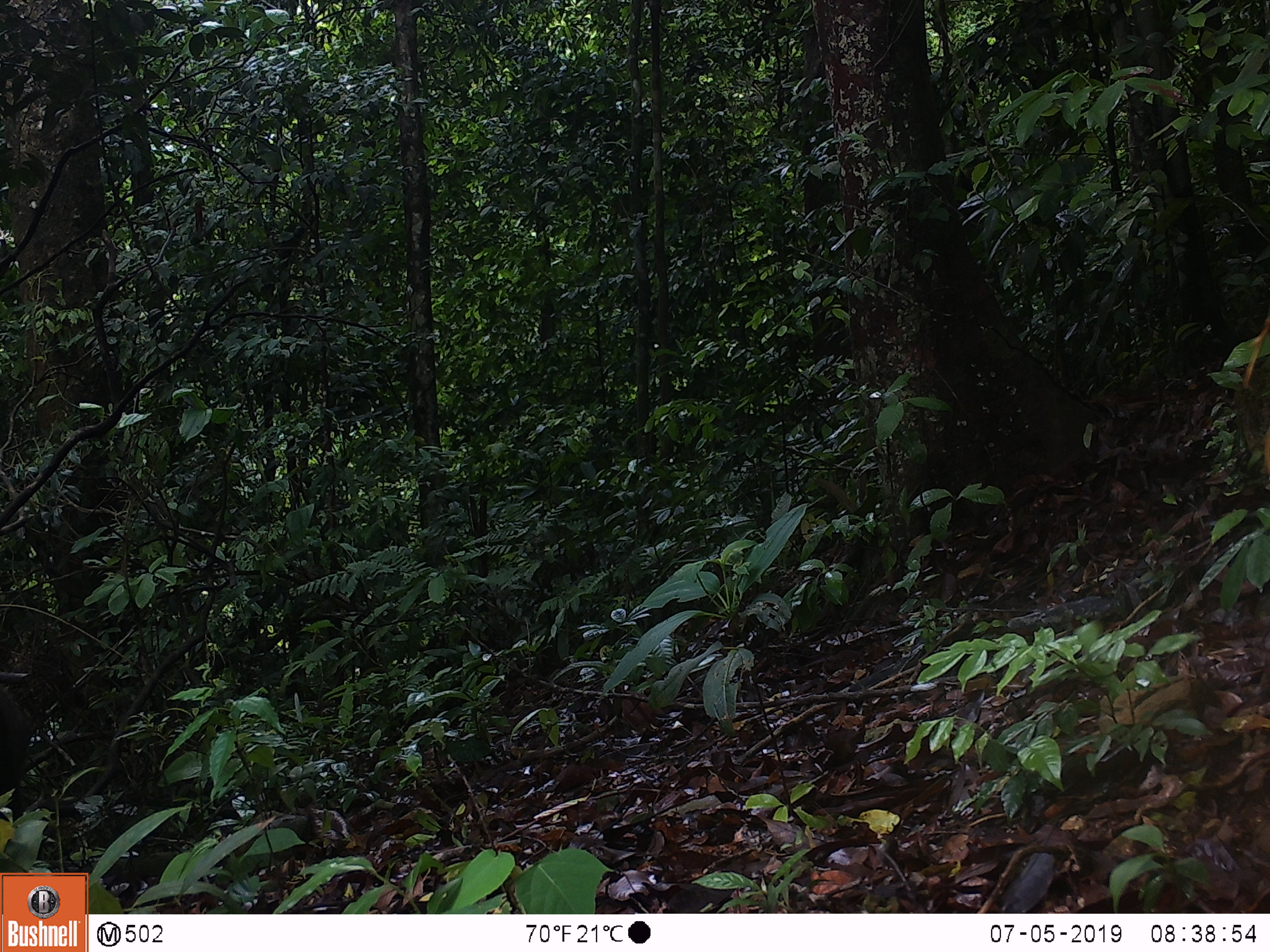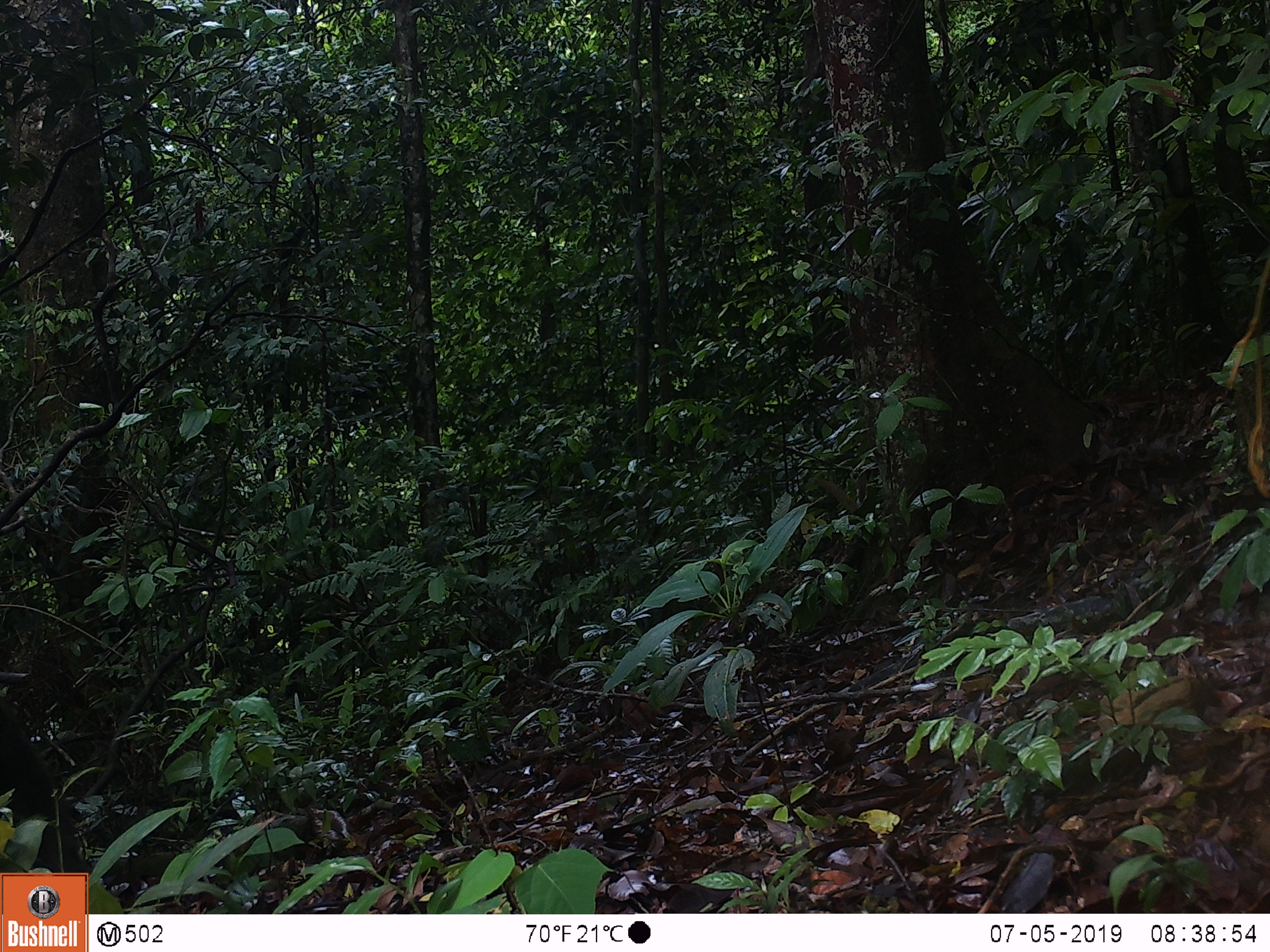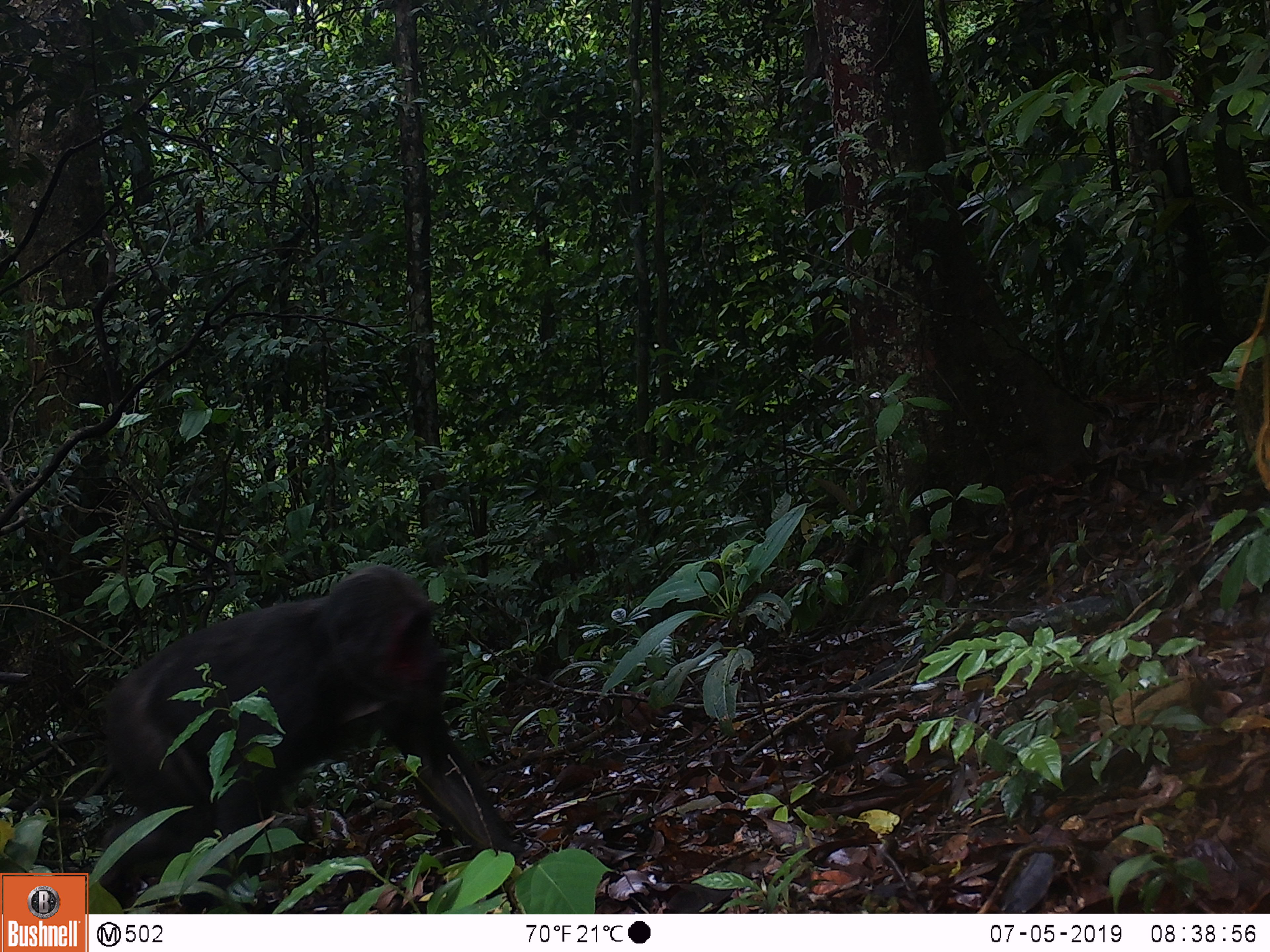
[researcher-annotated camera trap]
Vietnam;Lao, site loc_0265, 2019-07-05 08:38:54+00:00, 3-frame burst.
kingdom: Animalia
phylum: Chordata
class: Mammalia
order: Primates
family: Cercopithecidae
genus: Macaca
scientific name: Macaca arctoides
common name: stump-tailed macaque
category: stump tailed macaque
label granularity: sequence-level